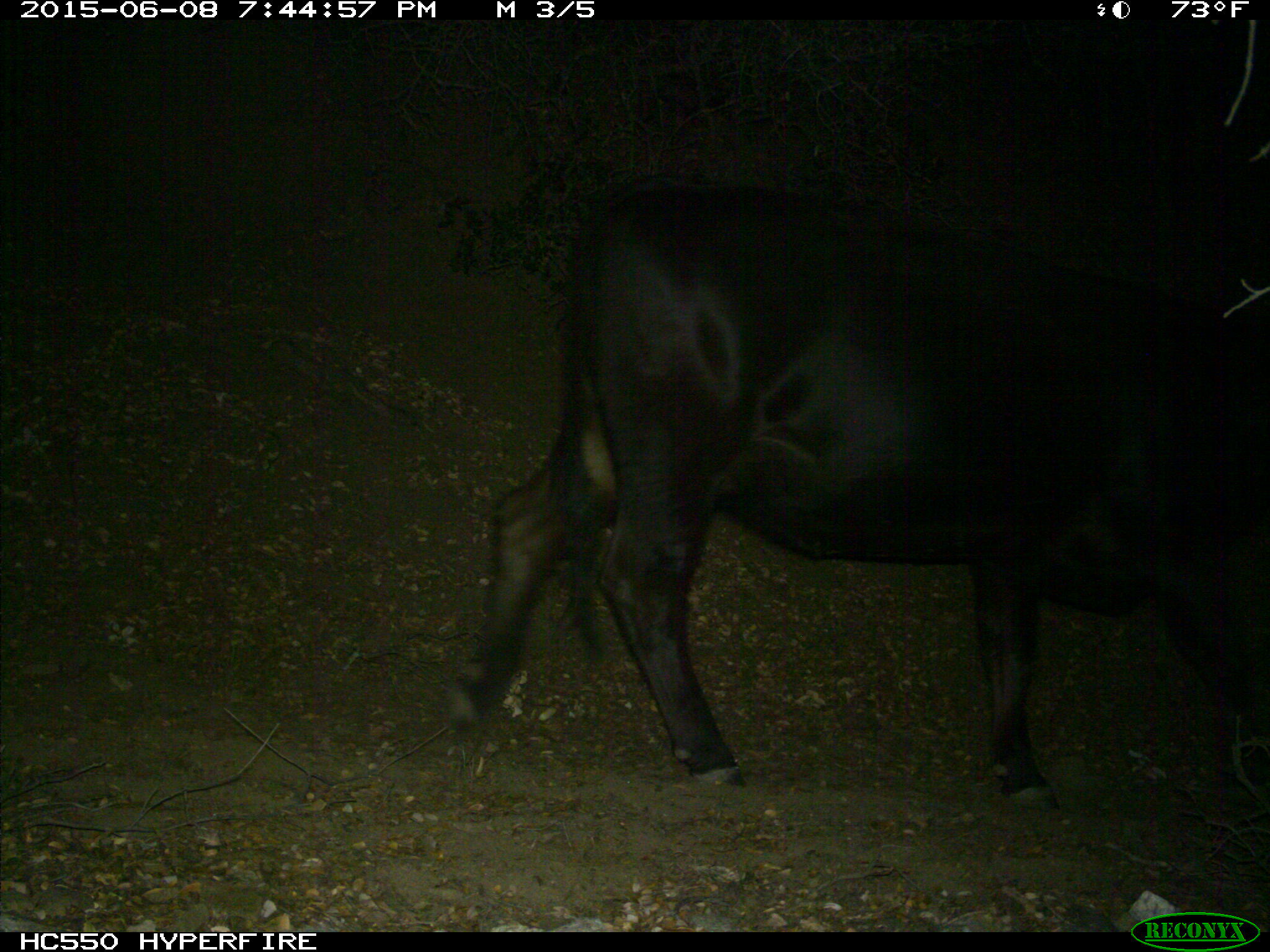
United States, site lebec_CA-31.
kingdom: Animalia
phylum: Chordata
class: Mammalia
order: Artiodactyla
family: Bovidae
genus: Bos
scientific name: Bos taurus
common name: domestic cow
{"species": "Bos taurus (domestic cow)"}